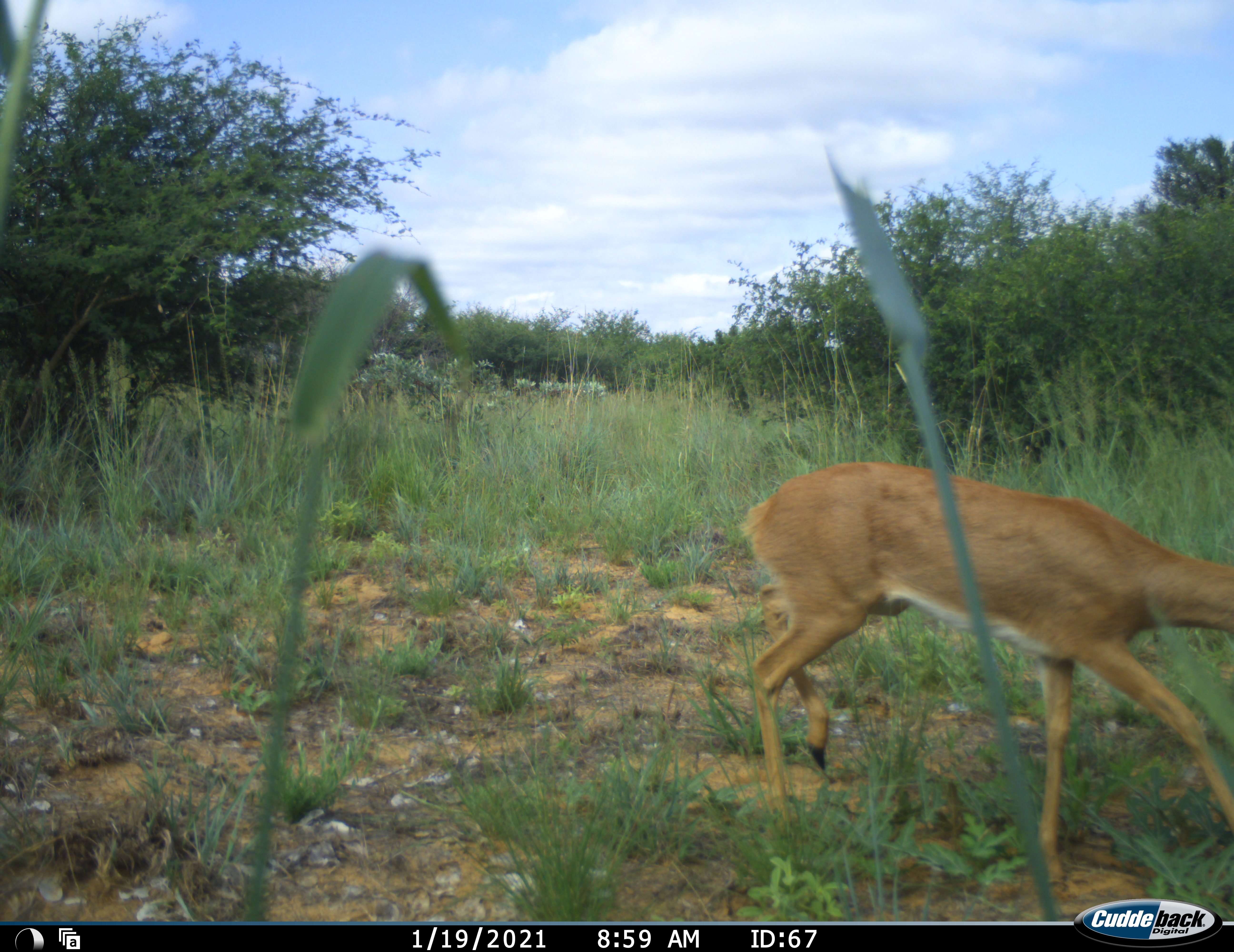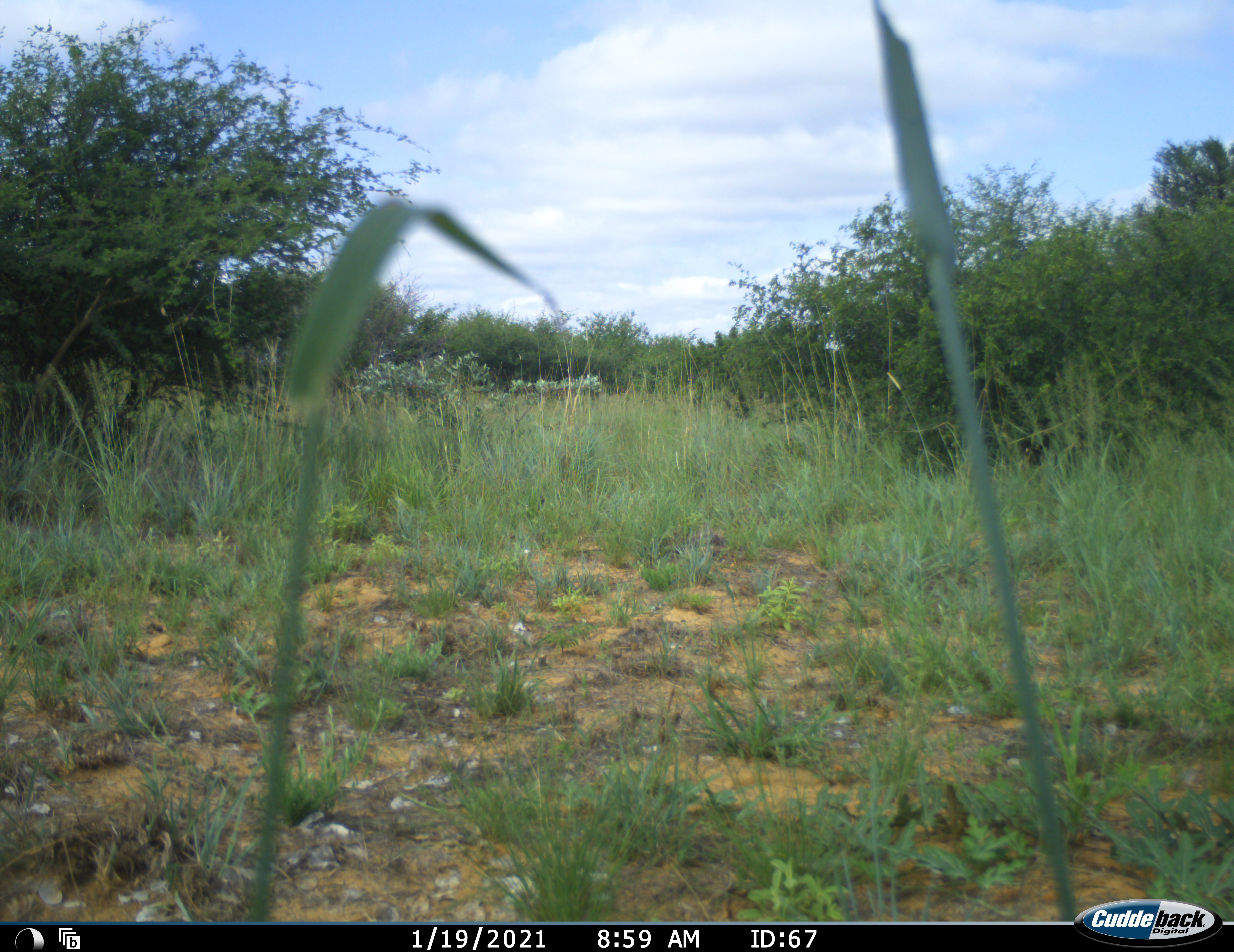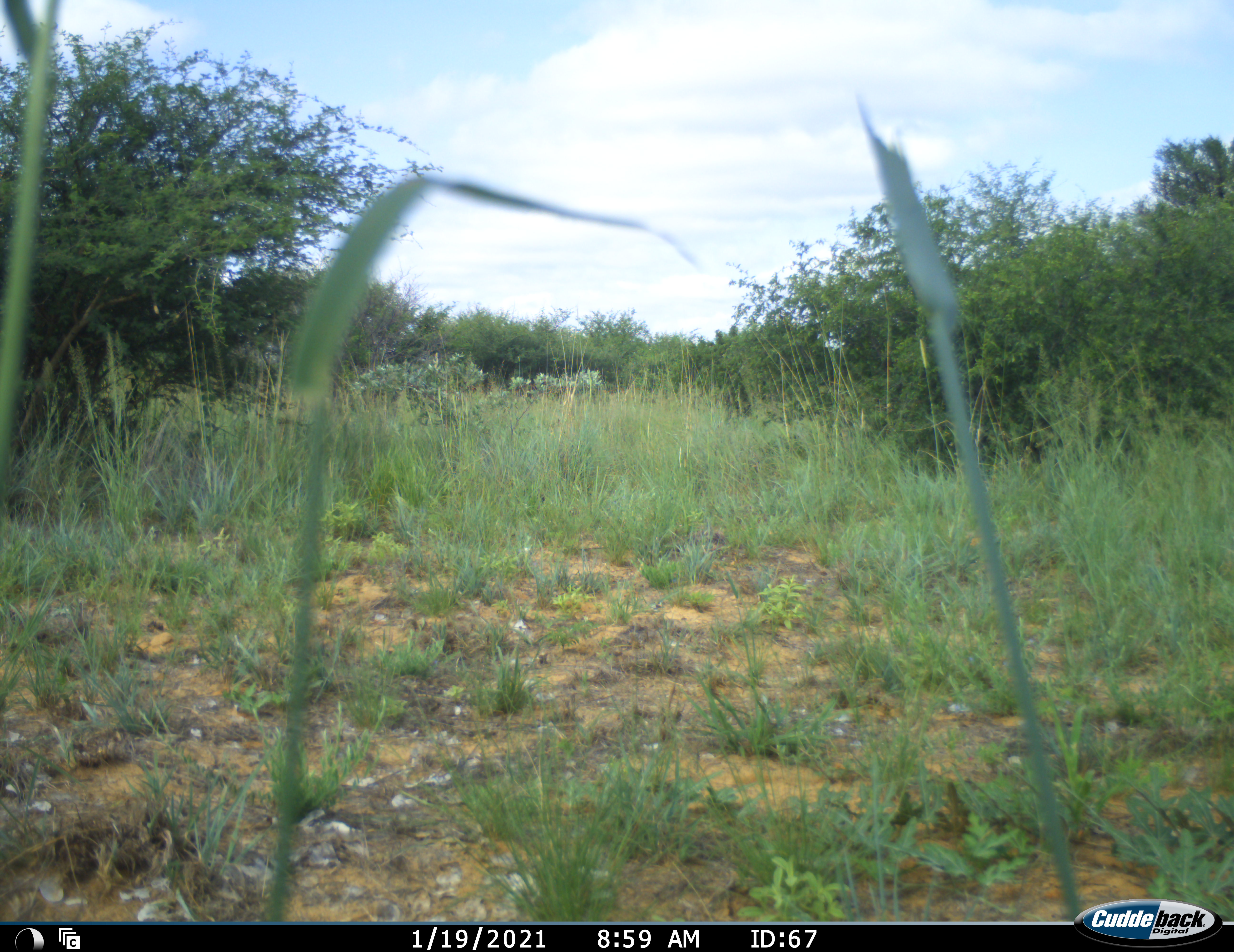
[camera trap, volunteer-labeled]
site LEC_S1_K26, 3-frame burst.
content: unidentified animal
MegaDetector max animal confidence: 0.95